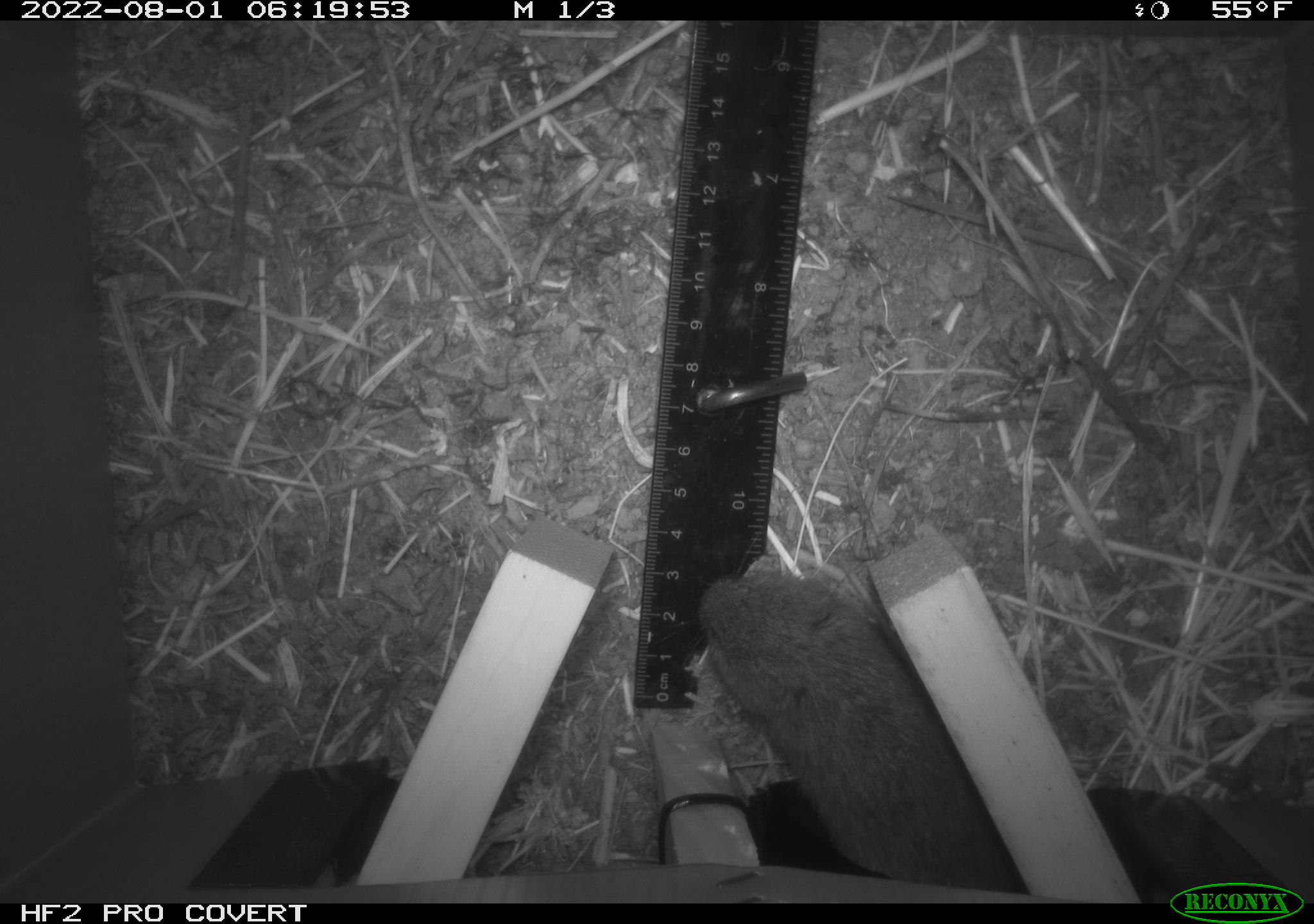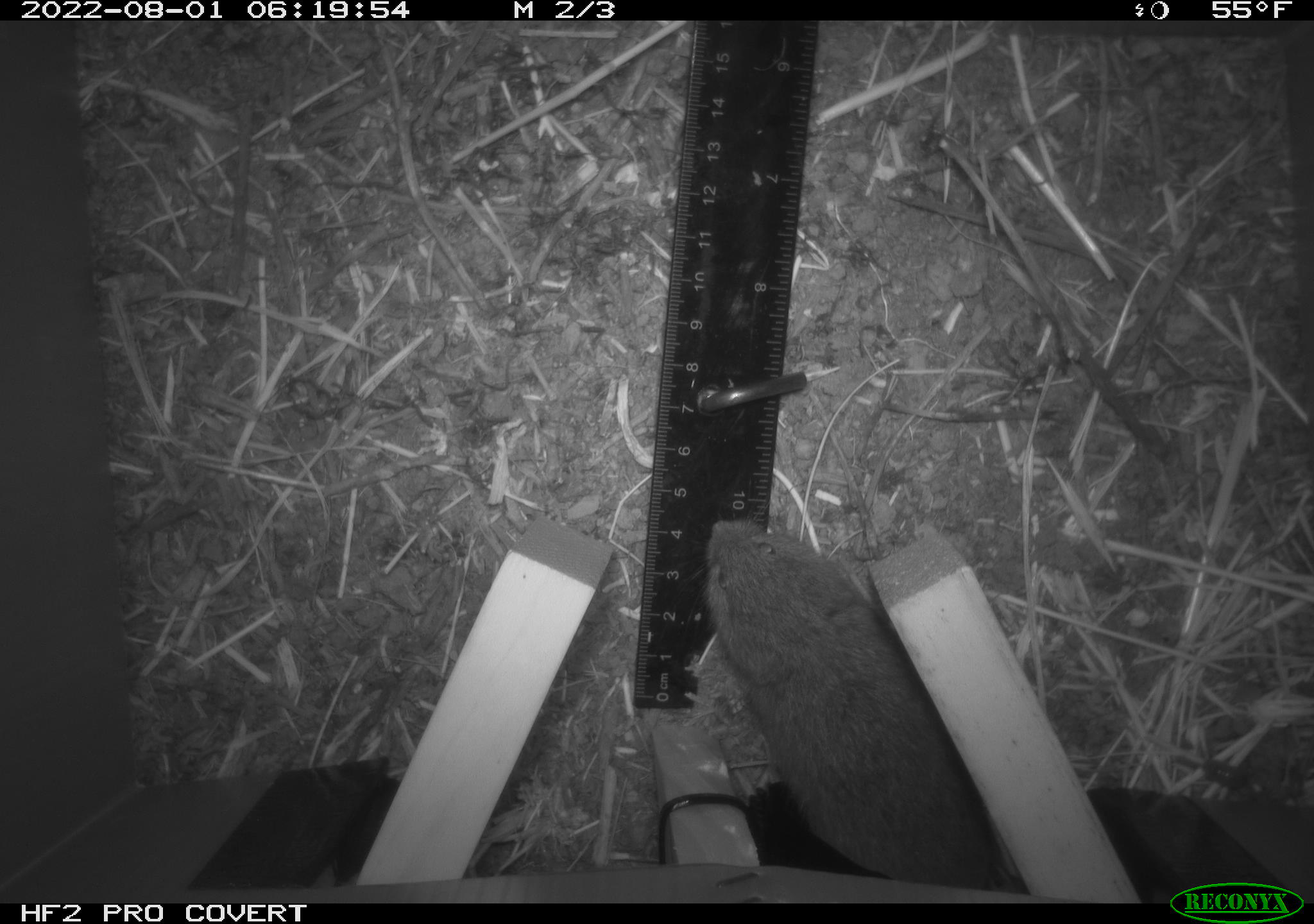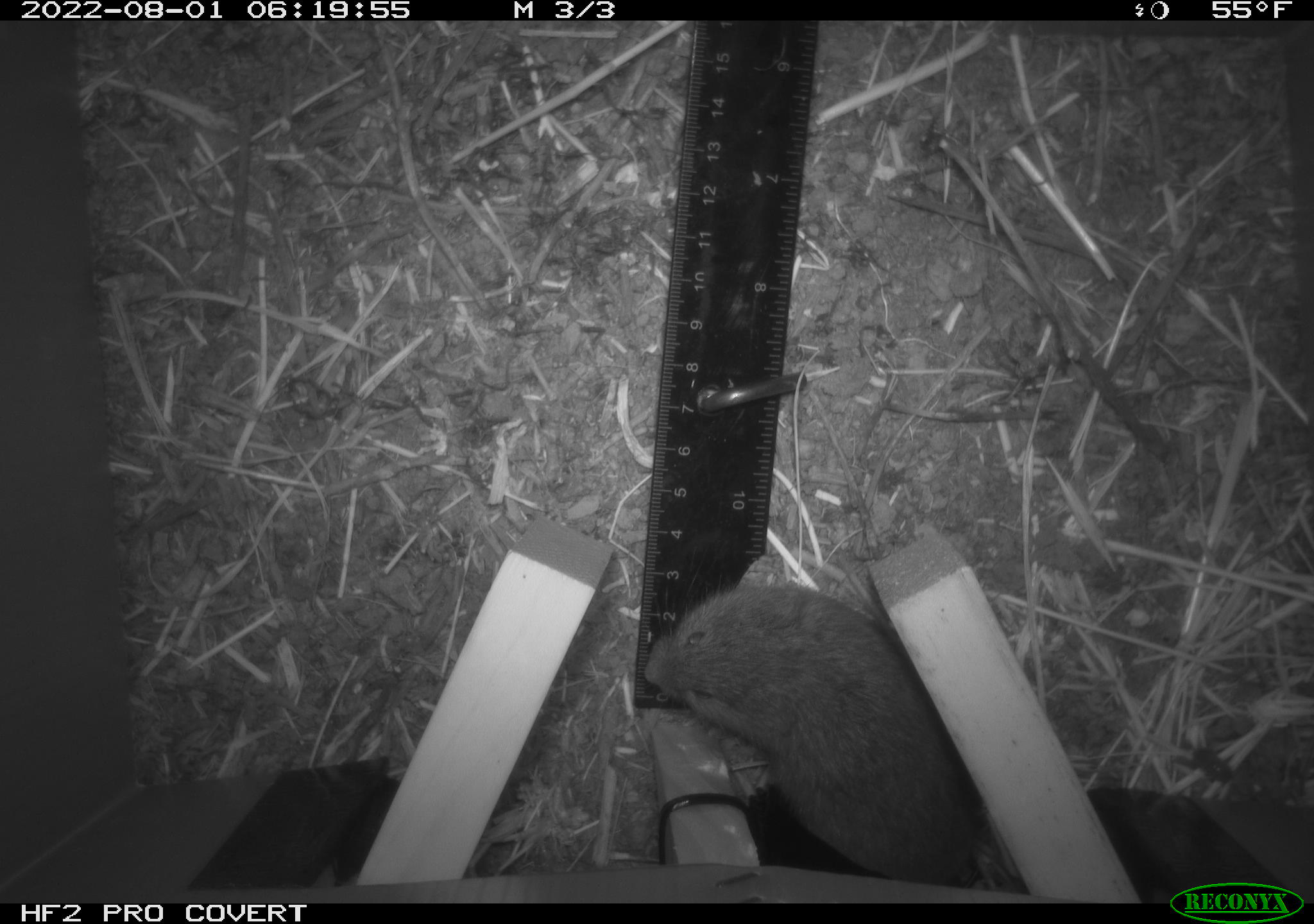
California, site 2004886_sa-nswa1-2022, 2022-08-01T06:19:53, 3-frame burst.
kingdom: Animalia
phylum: Chordata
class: Mammalia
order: Rodentia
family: Cricetidae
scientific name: Cricetidae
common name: hamsters, voles, lemmings, and allies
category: cricetidae family